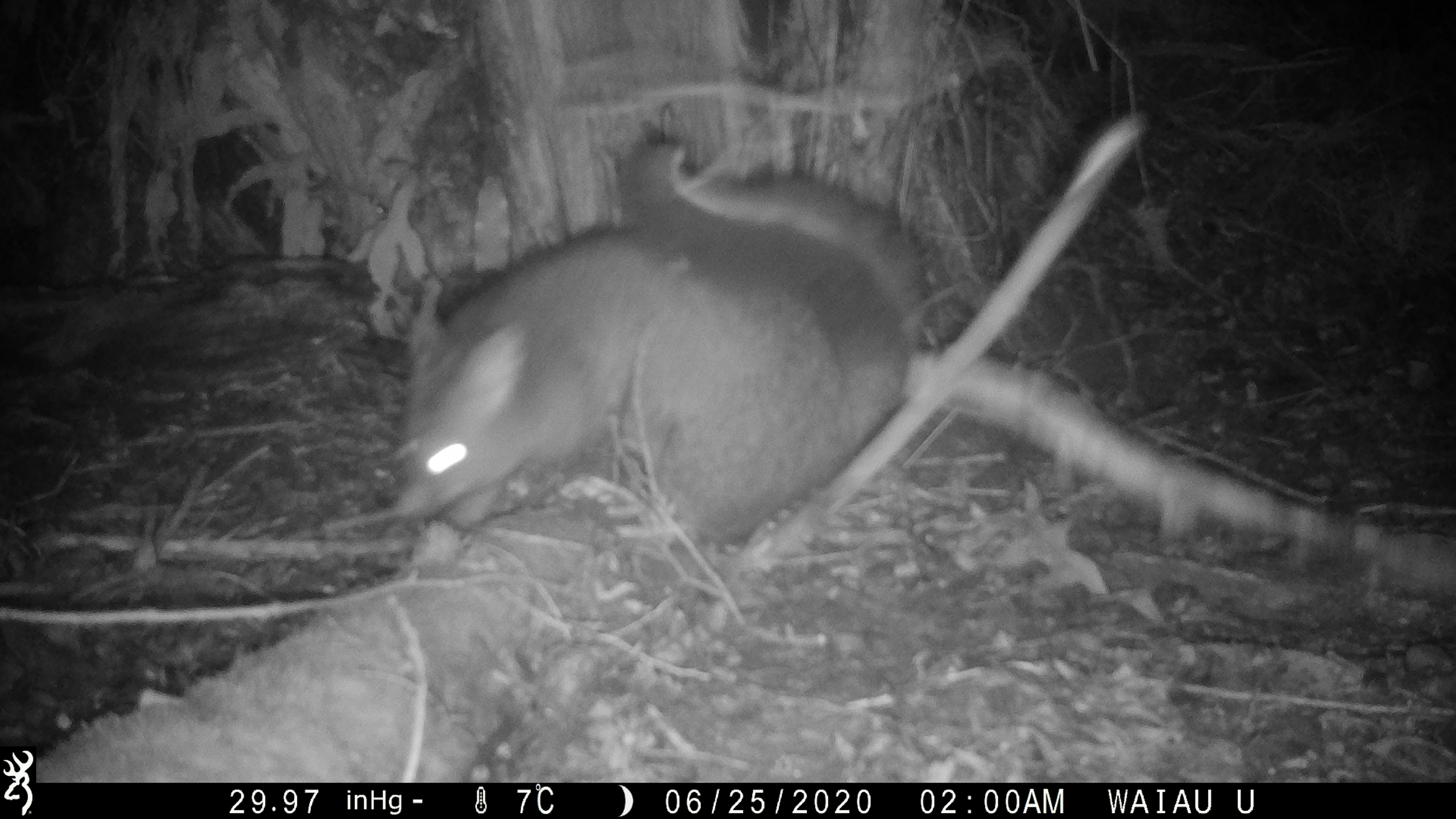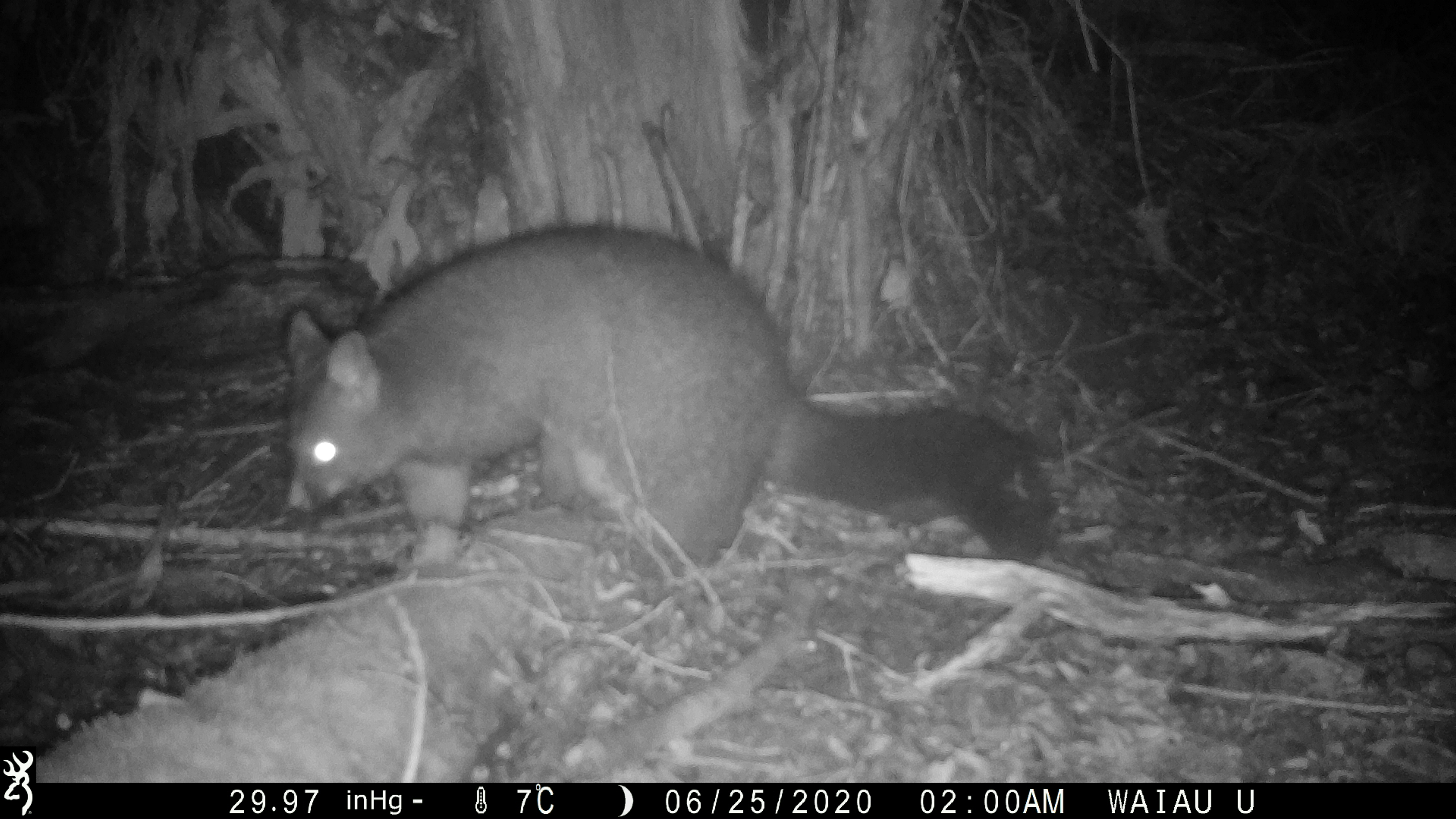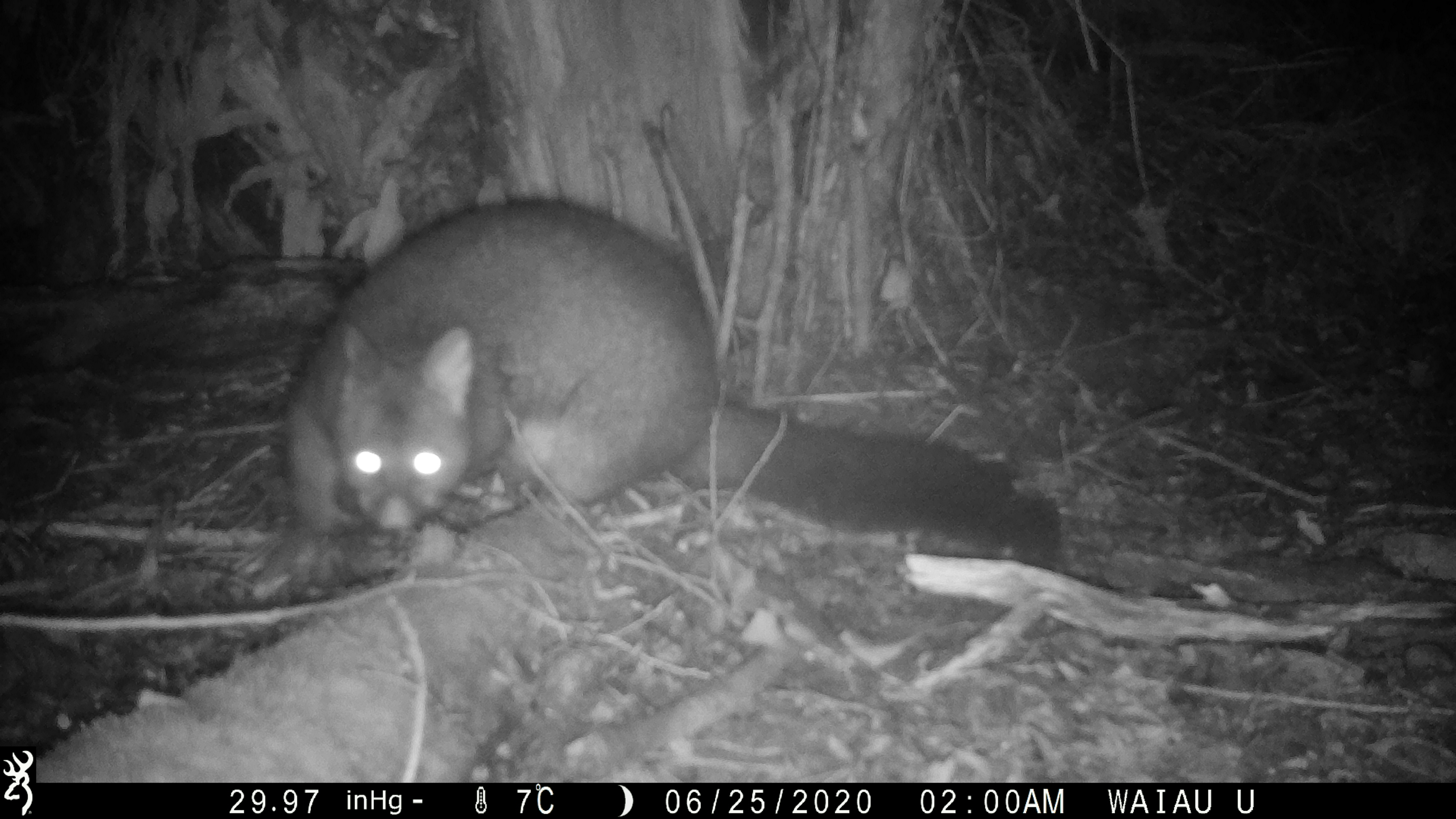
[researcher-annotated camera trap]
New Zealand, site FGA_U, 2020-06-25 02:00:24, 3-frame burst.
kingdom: Animalia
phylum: Chordata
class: Mammalia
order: Diprotodontia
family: Phalangeridae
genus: Trichosurus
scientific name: Trichosurus vulpecula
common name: common brushtail possum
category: possum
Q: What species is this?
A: Possum (common brushtail possum) (Trichosurus vulpecula).